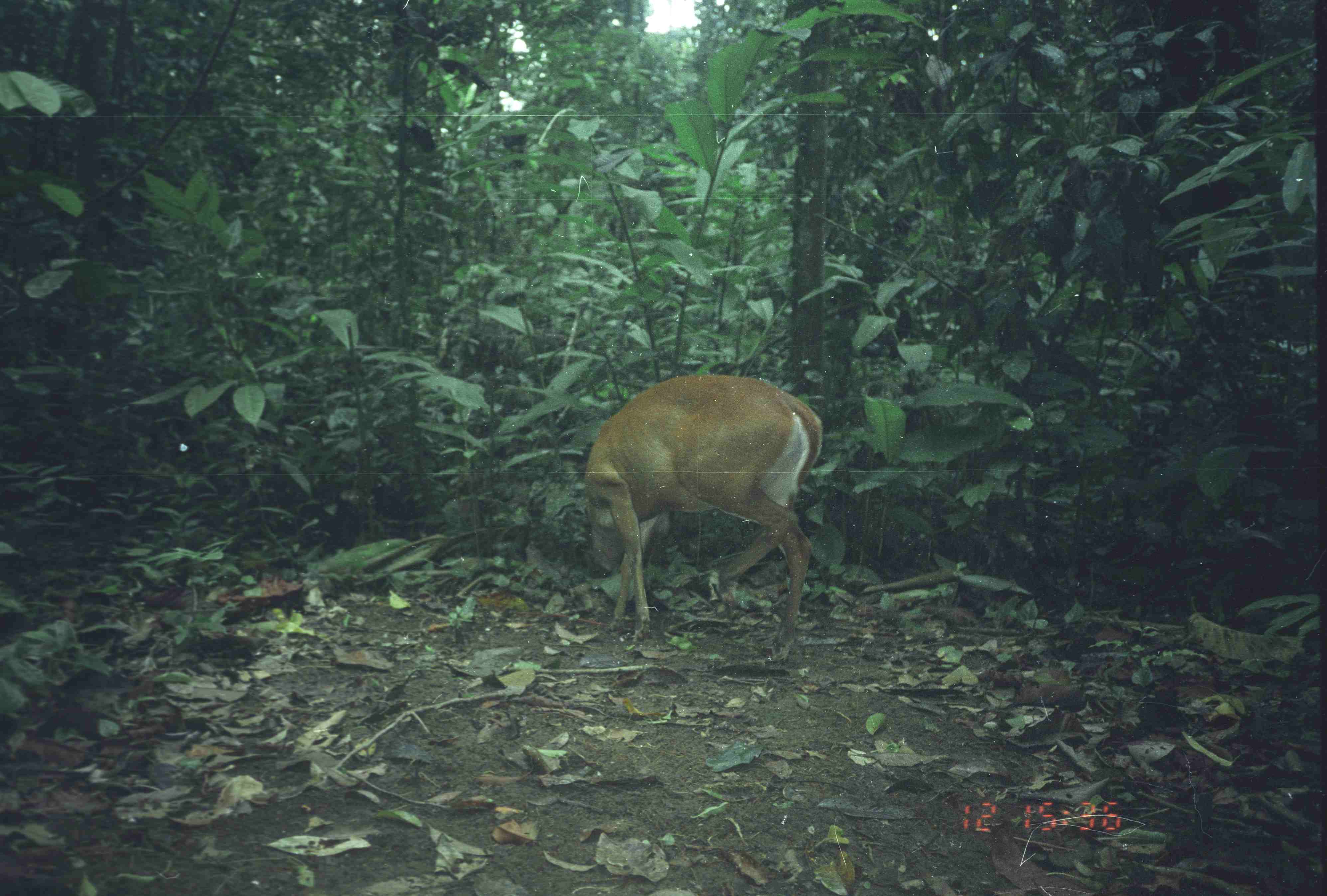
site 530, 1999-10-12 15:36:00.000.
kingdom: Animalia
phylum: Chordata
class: Mammalia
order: Artiodactyla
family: Cervidae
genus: Muntiacus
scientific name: Muntiacus muntjak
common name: southern red muntjac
Muntiacus muntjak (southern red muntjac), count 1.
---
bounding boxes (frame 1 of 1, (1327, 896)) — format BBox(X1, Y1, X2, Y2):
muntiacus muntjak: BBox(584, 371, 823, 665)